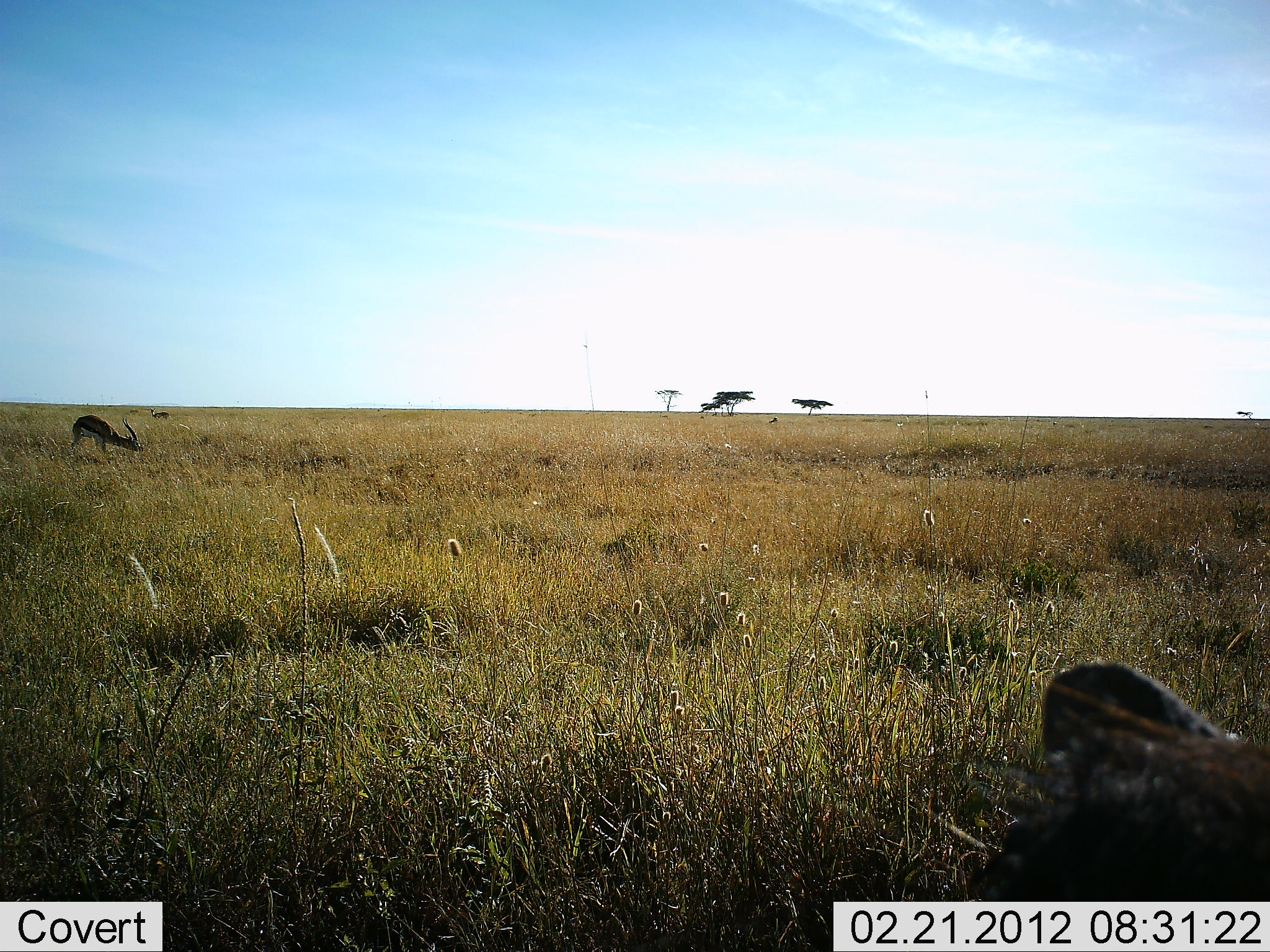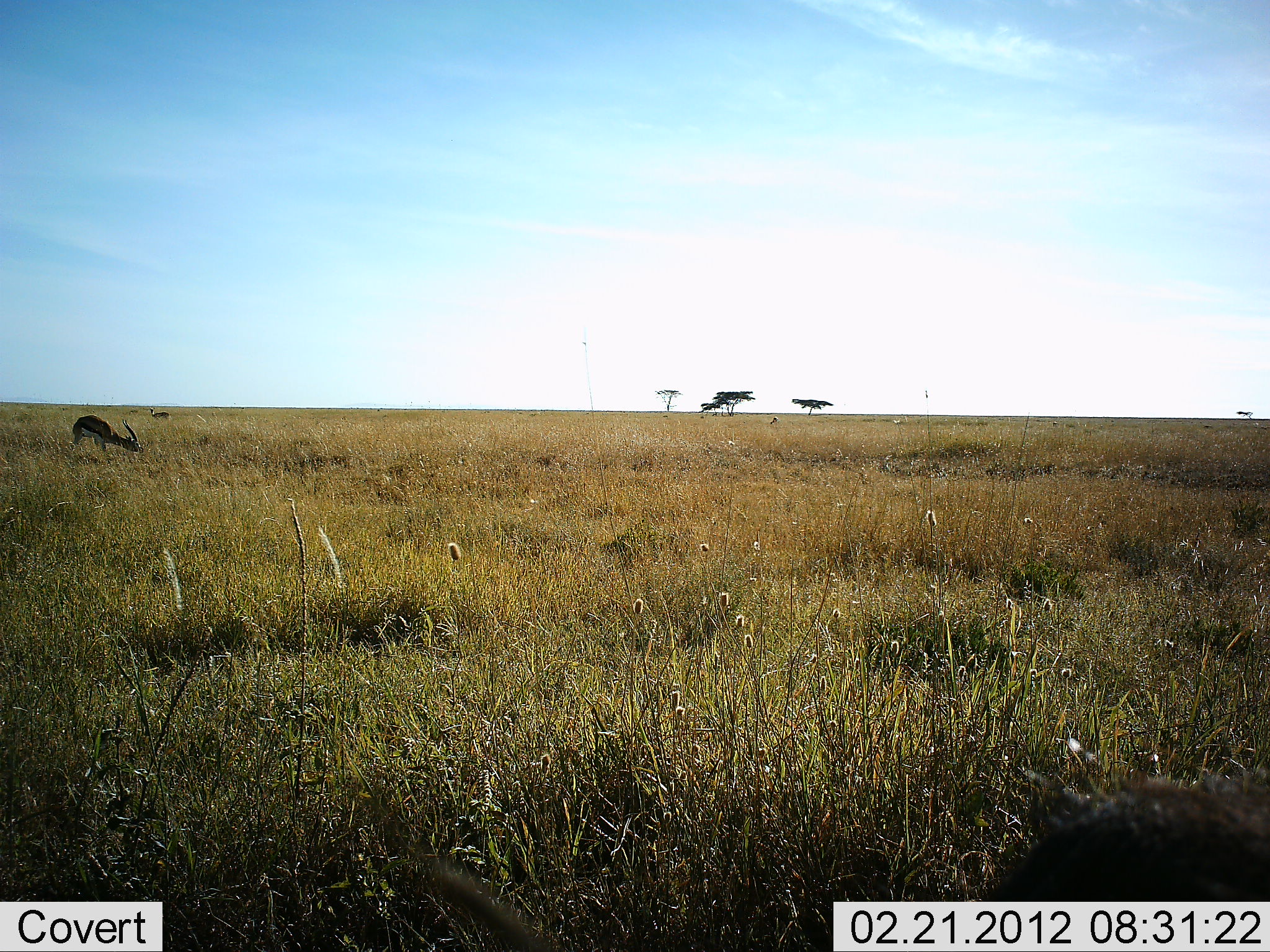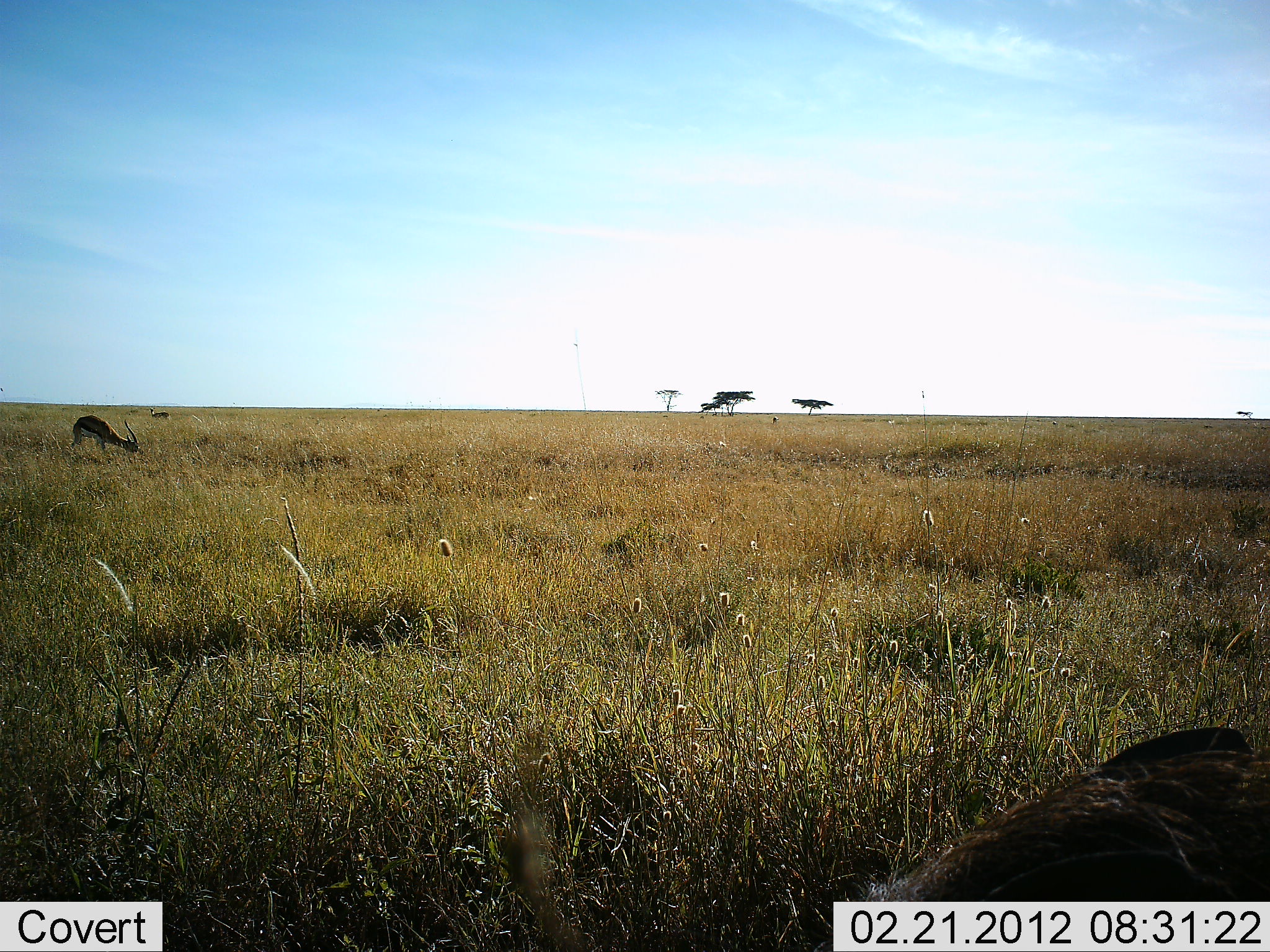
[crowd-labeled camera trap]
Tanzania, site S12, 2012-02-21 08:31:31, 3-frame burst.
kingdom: Animalia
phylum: Chordata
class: Mammalia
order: Artiodactyla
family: Bovidae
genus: Eudorcas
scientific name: Eudorcas thomsonii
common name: thomson's gazelle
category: gazellethomsons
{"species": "gazellethomsons (thomson's gazelle) (Eudorcas thomsonii)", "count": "1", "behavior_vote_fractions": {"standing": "29%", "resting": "5%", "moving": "0%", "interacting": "0%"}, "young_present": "0%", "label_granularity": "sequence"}